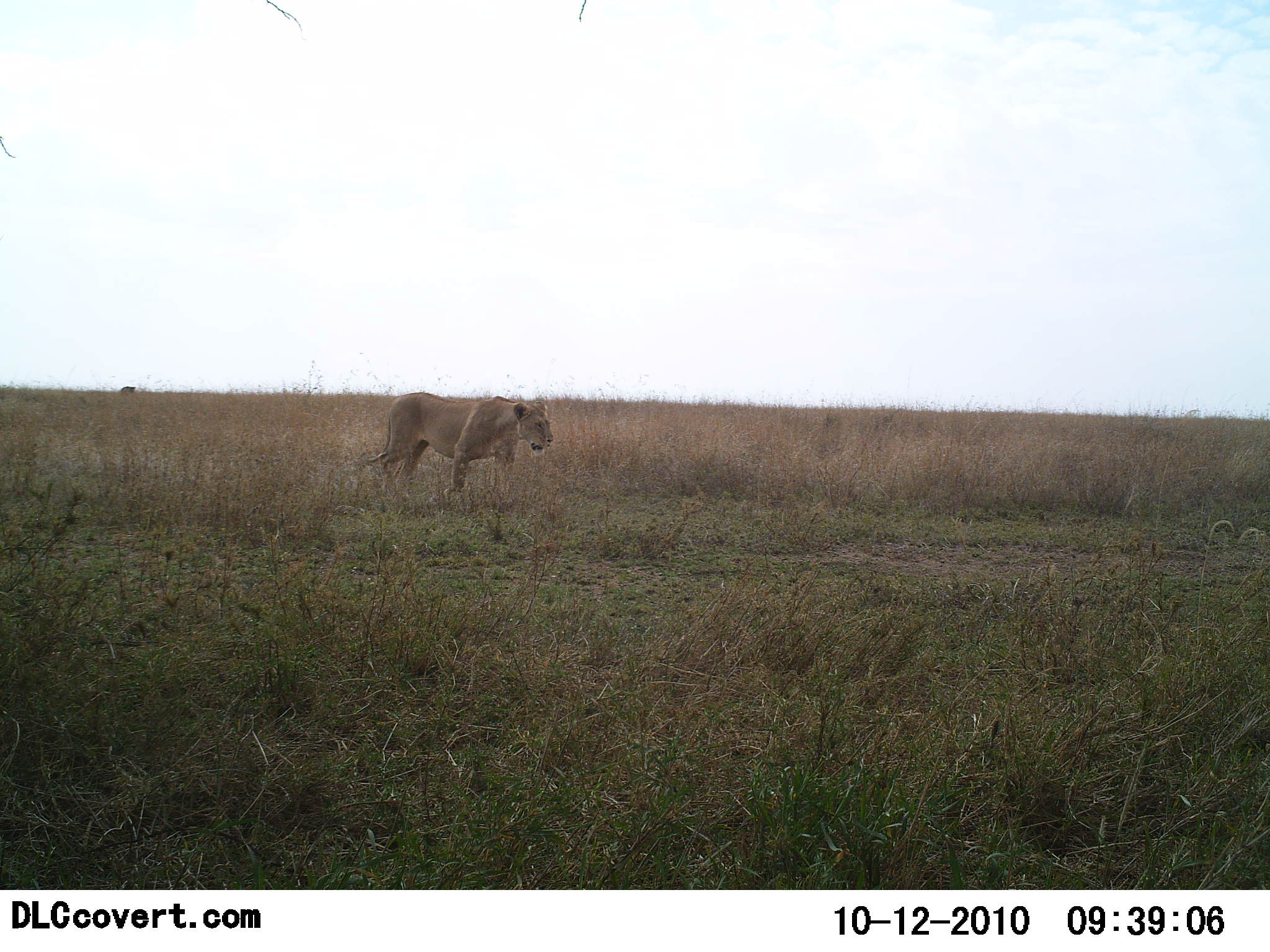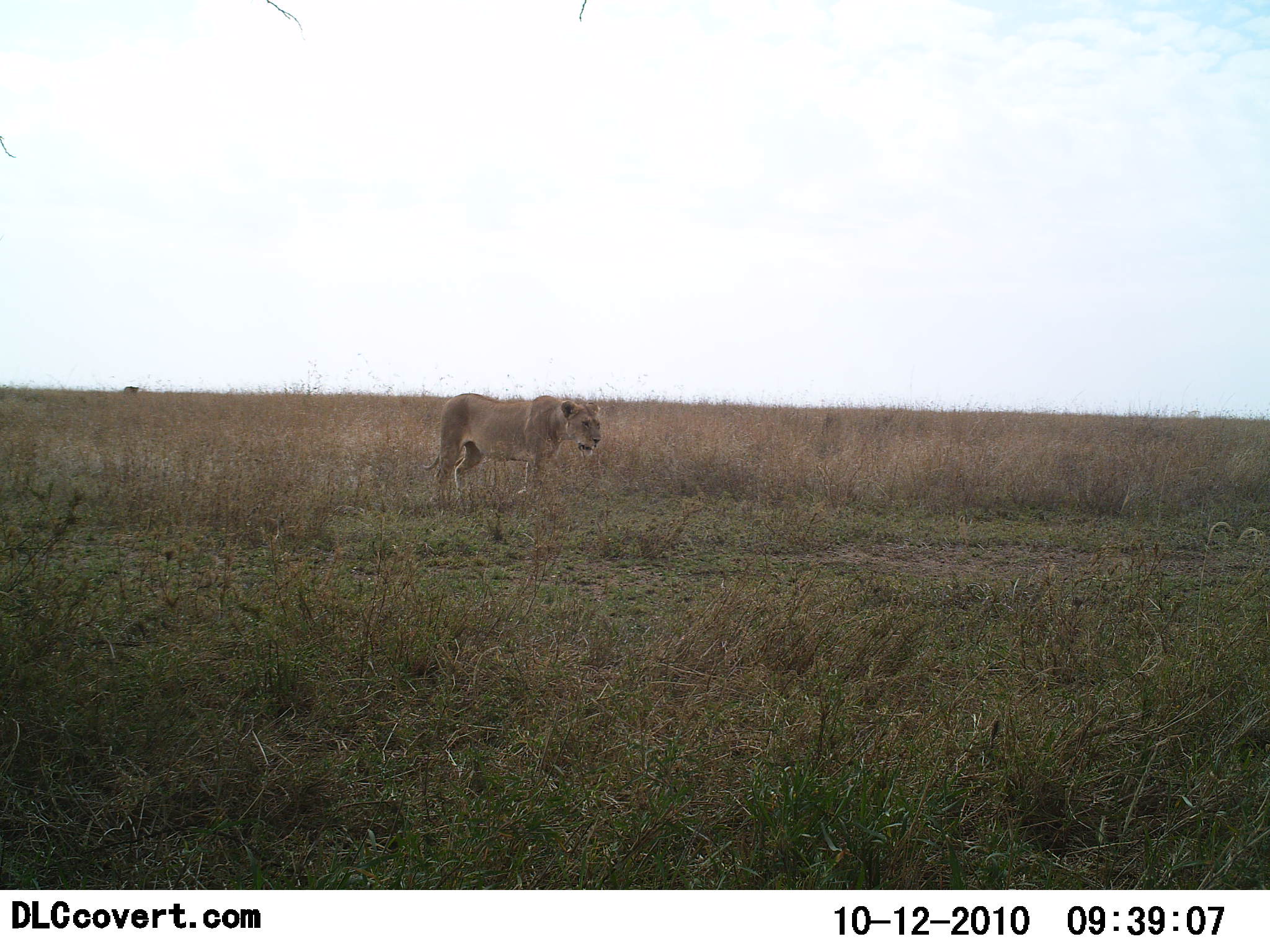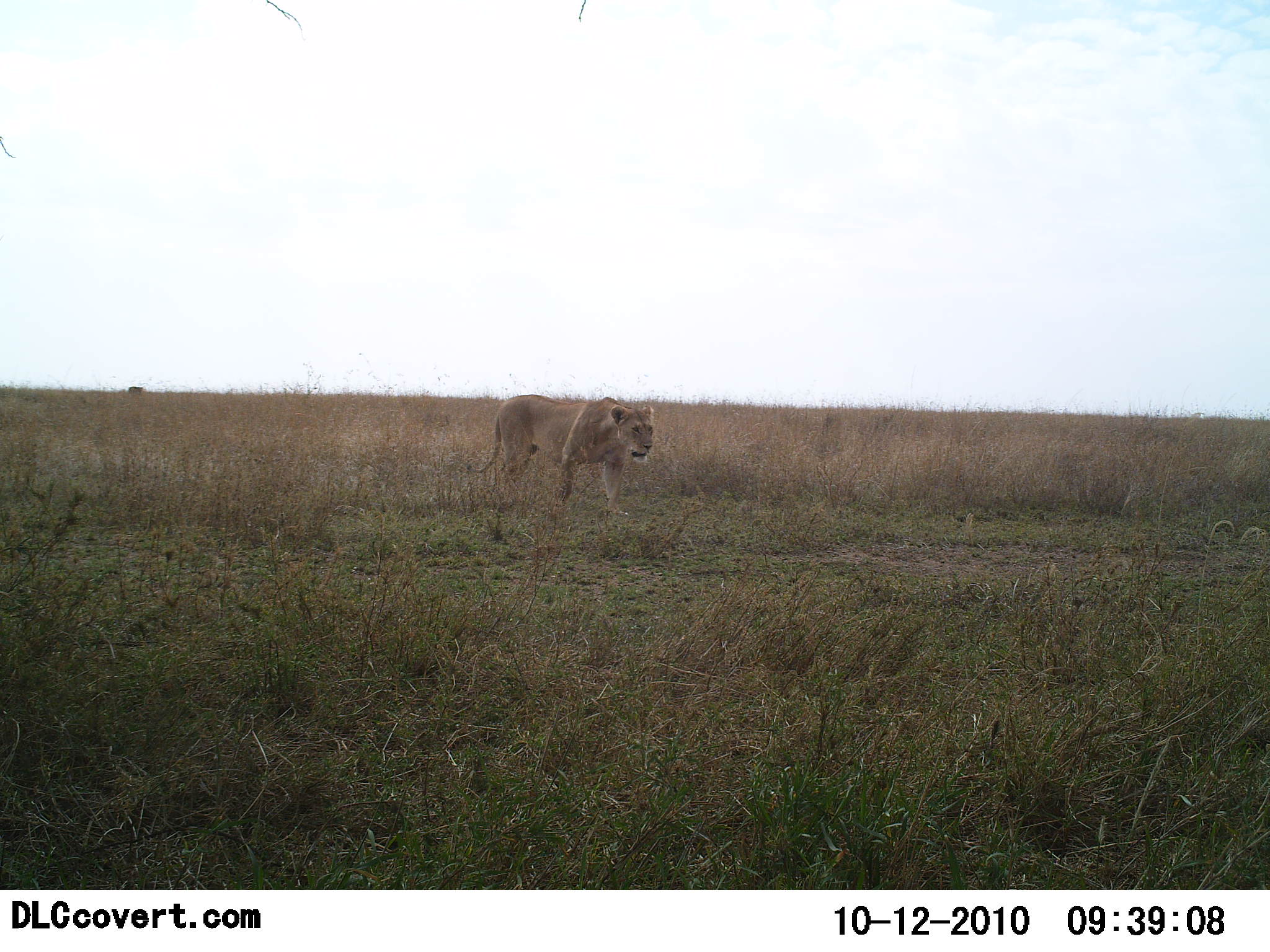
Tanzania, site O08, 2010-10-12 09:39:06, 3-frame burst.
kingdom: Animalia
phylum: Chordata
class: Mammalia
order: Carnivora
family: Felidae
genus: Panthera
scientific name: Panthera leo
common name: lion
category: lionfemale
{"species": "lionfemale (lion) (Panthera leo)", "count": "1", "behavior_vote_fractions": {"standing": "0%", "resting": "0%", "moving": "100%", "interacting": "0%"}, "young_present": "0%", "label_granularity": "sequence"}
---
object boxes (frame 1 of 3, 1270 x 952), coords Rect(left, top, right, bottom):
animal: Rect(368, 394, 556, 497); Rect(122, 386, 136, 393)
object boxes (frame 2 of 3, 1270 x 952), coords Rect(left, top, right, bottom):
animal: Rect(423, 392, 603, 498); Rect(124, 386, 139, 394)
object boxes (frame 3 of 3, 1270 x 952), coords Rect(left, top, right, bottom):
animal: Rect(473, 394, 655, 514); Rect(129, 386, 143, 393)